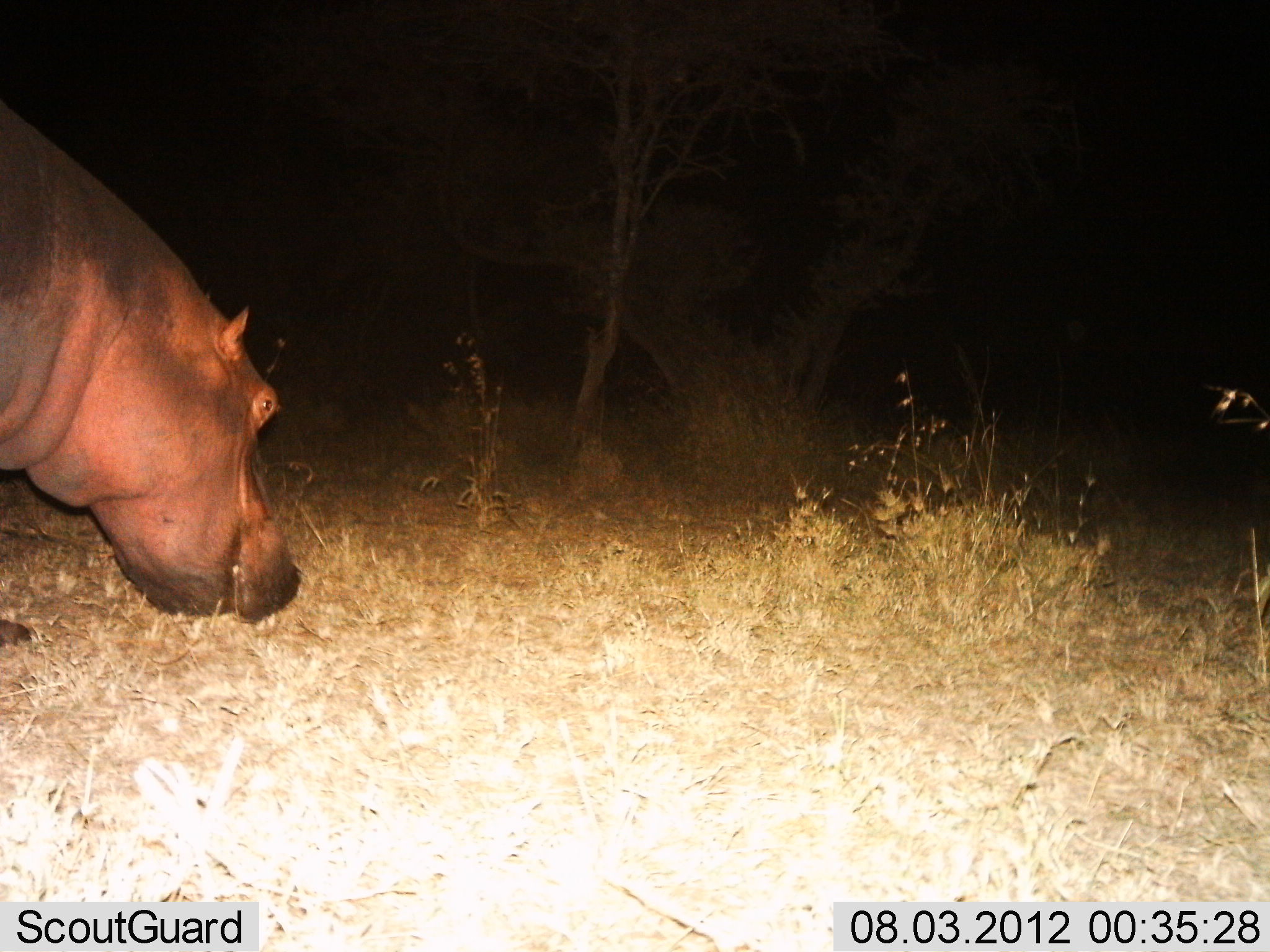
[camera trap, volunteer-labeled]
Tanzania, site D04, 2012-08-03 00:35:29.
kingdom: Animalia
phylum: Chordata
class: Mammalia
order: Artiodactyla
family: Hippopotamidae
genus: Hippopotamus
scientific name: Hippopotamus amphibius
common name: hippopotamus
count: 1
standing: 10%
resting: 0%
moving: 50%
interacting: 0%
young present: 0%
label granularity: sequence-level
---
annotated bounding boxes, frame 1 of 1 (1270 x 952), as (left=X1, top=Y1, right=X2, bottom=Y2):
animal: (left=0, top=93, right=303, bottom=623)